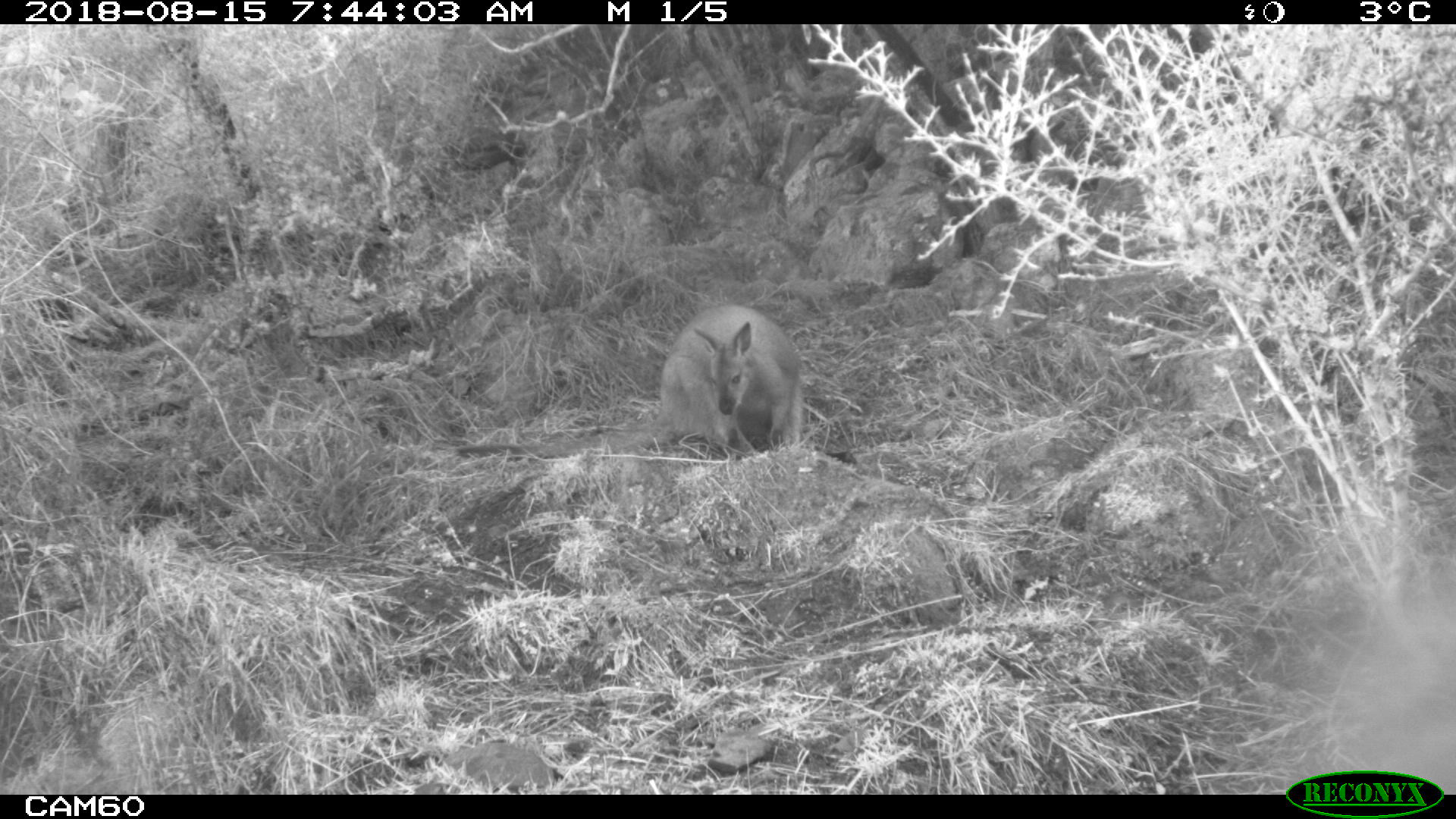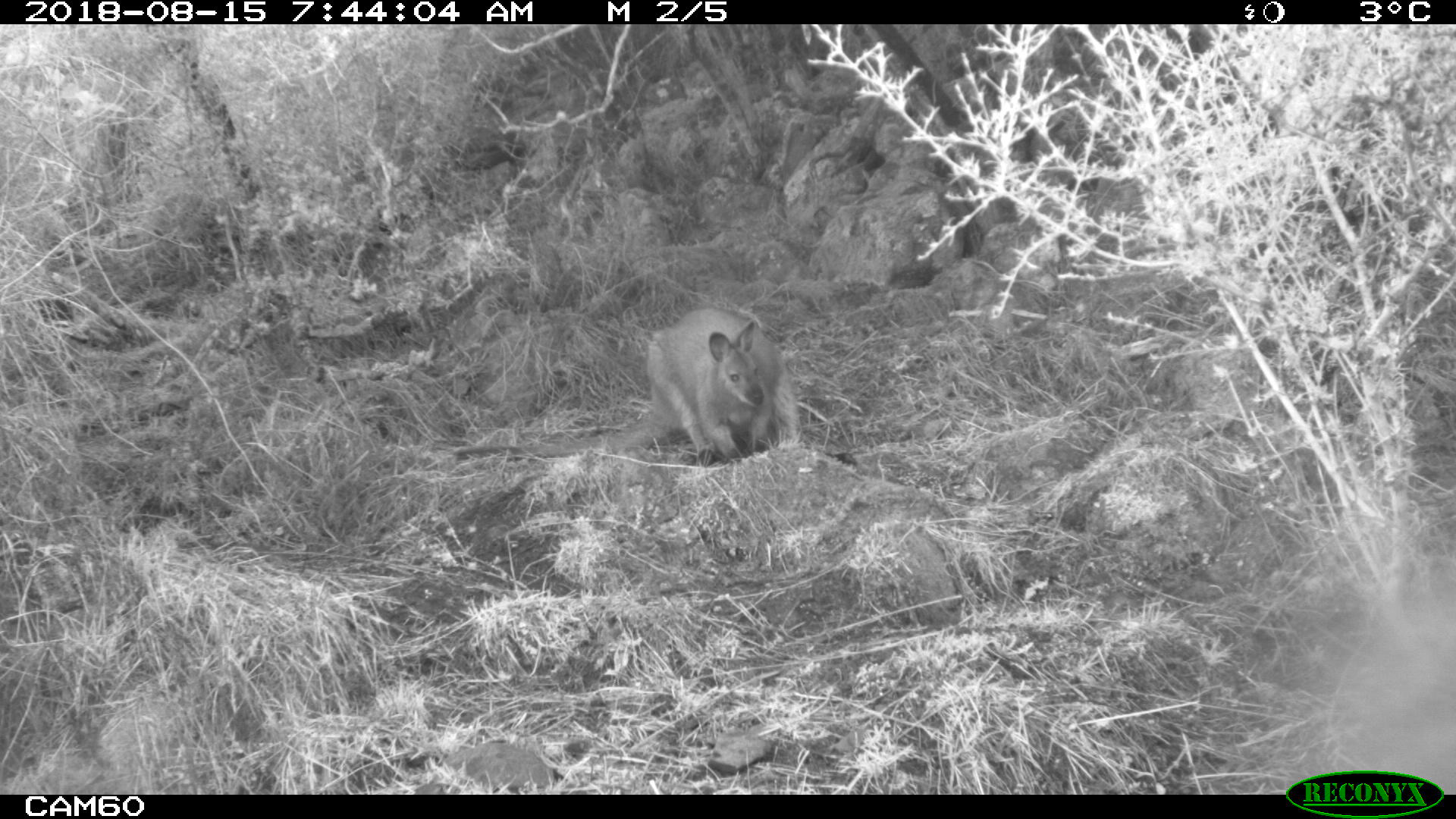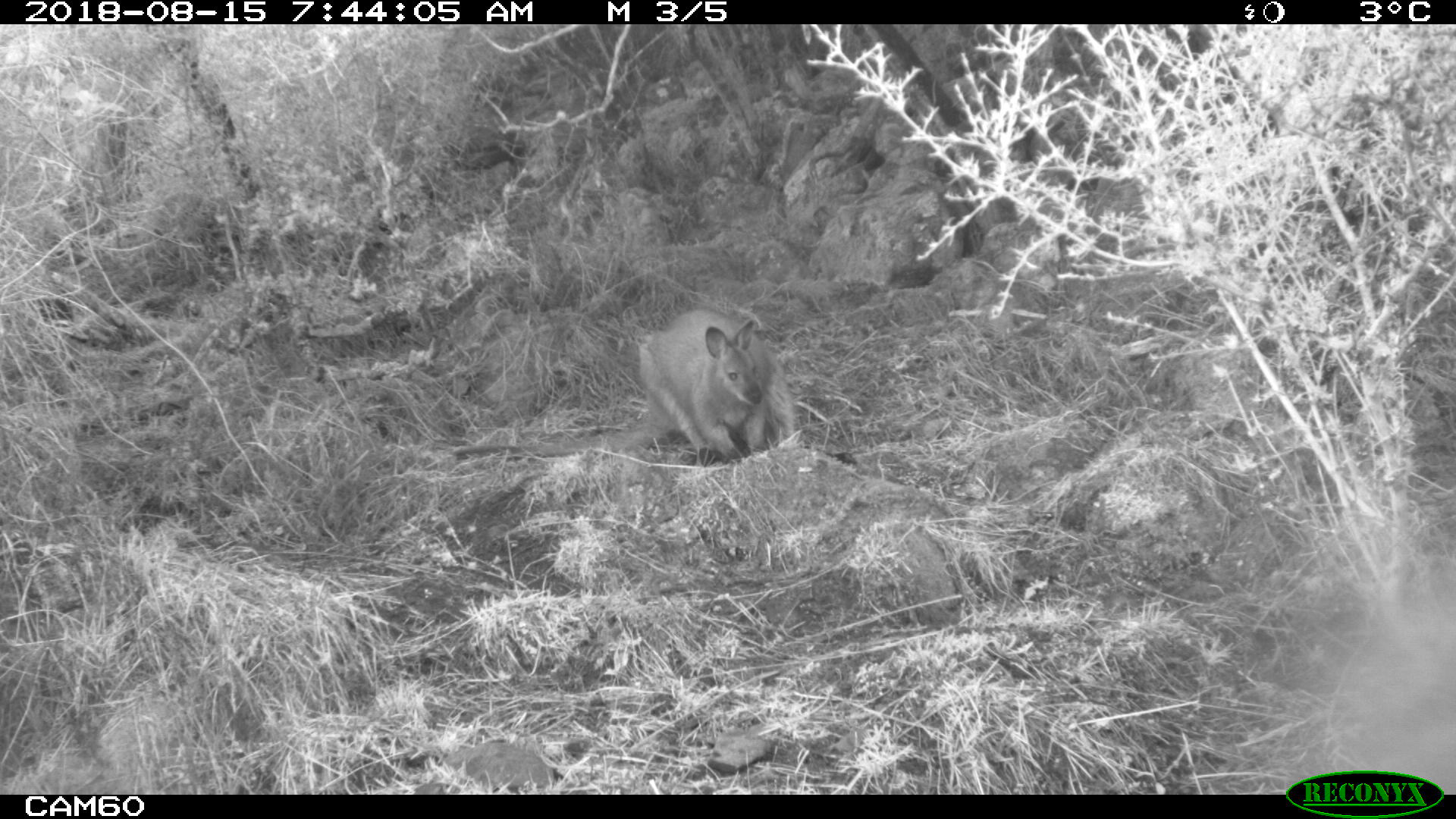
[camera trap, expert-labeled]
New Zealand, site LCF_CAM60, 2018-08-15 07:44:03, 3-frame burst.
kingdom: Animalia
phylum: Chordata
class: Mammalia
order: Diprotodontia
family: Macropodidae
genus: Notamacropus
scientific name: Notamacropus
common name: wallaby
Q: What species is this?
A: Wallaby (Notamacropus).